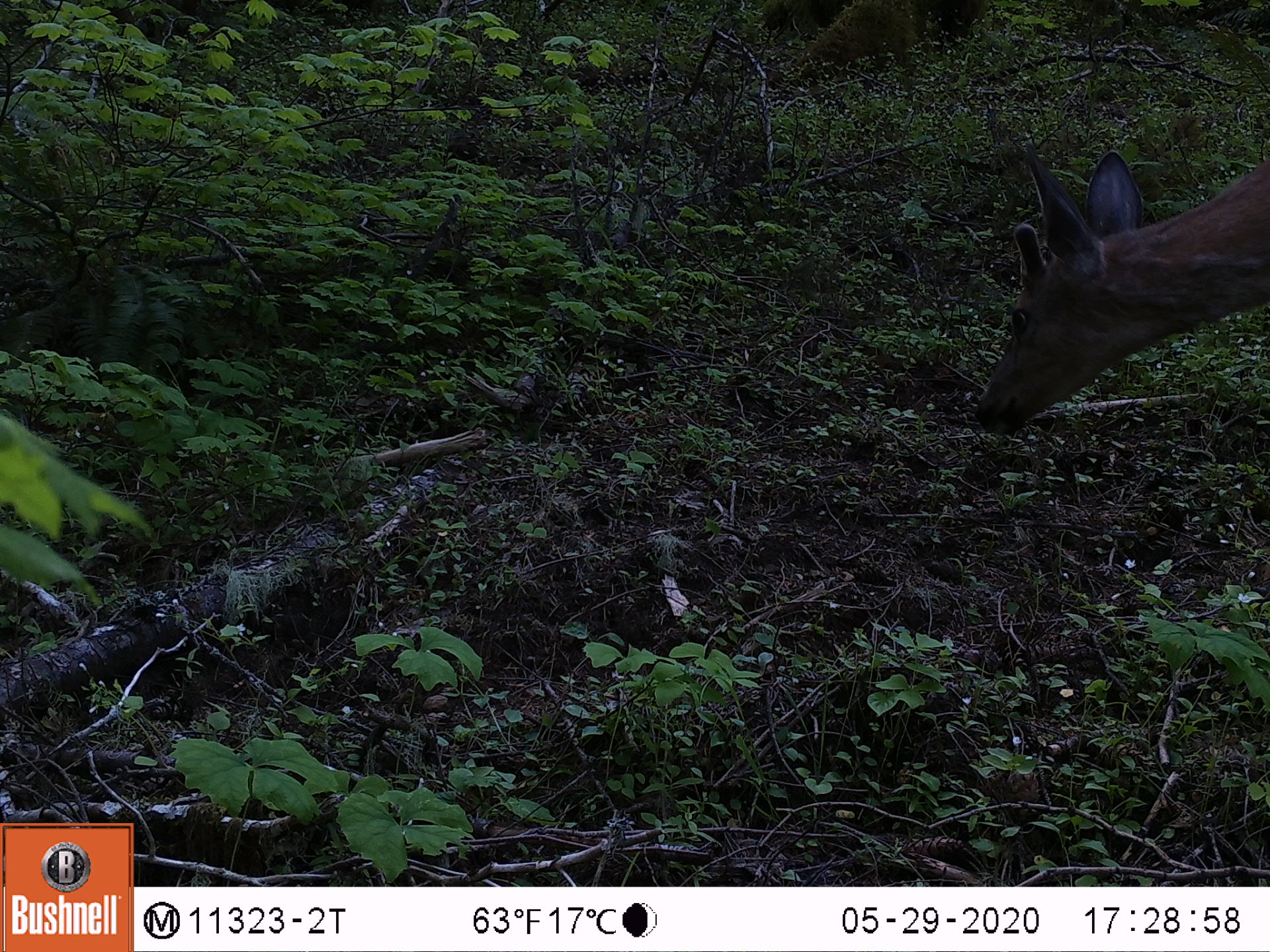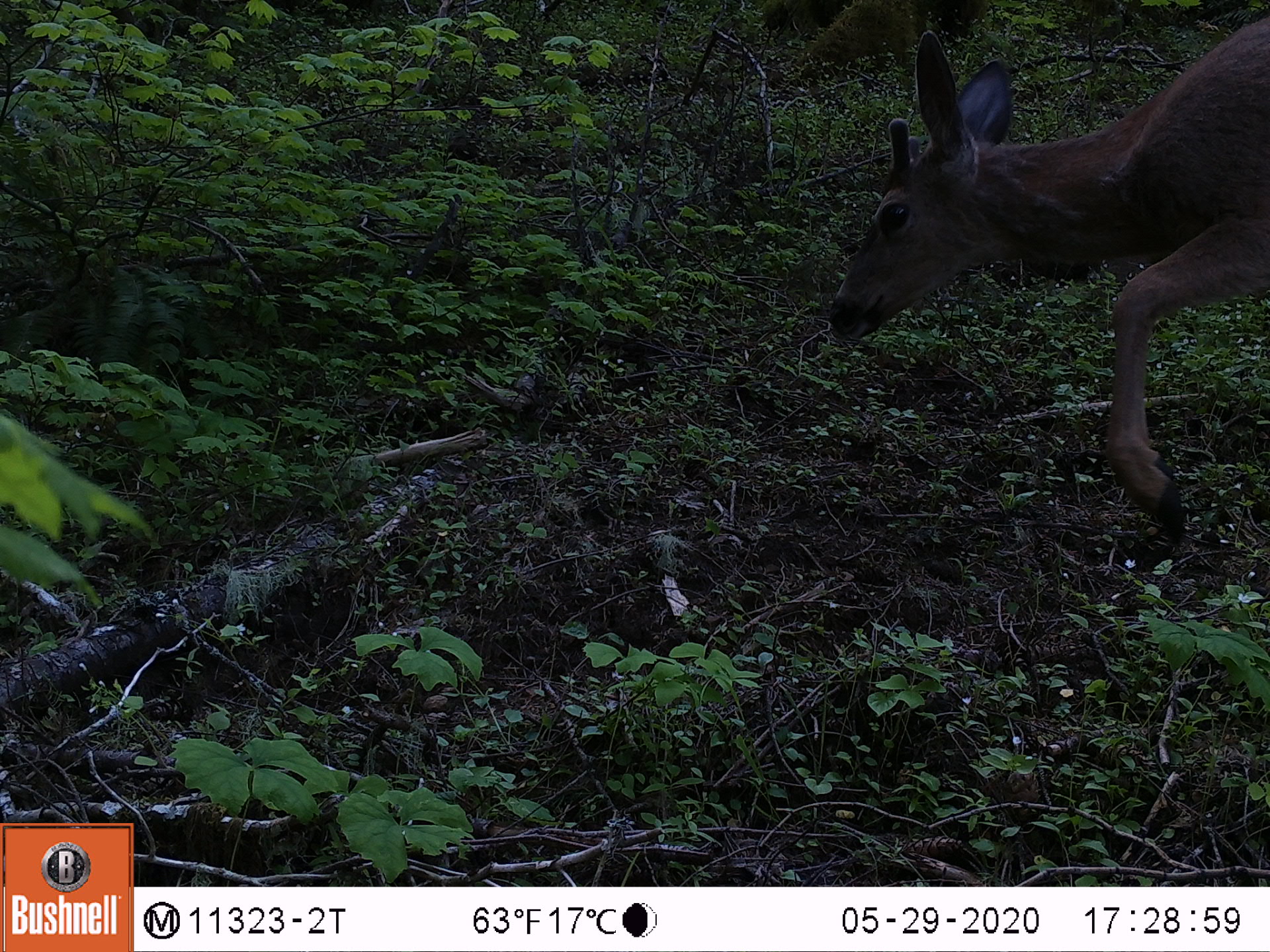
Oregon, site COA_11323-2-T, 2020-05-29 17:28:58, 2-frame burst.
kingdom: Animalia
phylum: Chordata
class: Mammalia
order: Artiodactyla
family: Cervidae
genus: Odocoileus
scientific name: Odocoileus hemionus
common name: black-tailed deer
Black-tailed deer (Odocoileus hemionus).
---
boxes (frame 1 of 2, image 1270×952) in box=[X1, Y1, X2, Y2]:
black-tailed deer: box=[968, 128, 1266, 444]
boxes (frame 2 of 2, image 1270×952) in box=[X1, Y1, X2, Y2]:
black-tailed deer: box=[821, 1, 1266, 538]